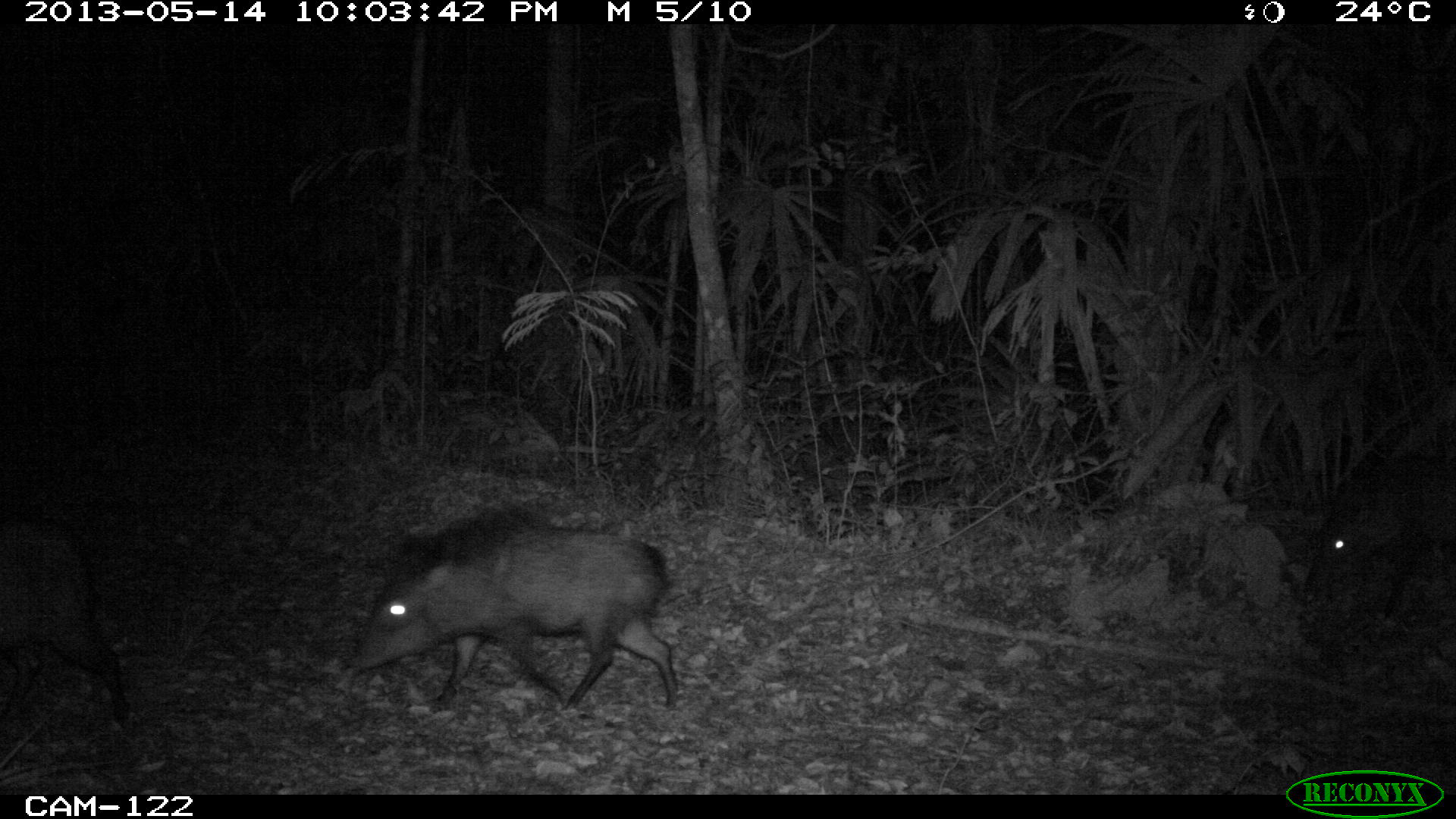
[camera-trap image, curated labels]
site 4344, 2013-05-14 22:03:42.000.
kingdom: Animalia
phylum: Chordata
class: Mammalia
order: Artiodactyla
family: Tayassuidae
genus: Pecari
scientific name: Pecari tajacu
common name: collared peccary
Pecari tajacu (collared peccary), count 9.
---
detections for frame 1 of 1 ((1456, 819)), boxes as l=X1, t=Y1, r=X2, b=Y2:
pecari tajacu: l=327, t=487, r=682, b=724; l=1288, t=442, r=1456, b=649; l=0, t=510, r=138, b=728